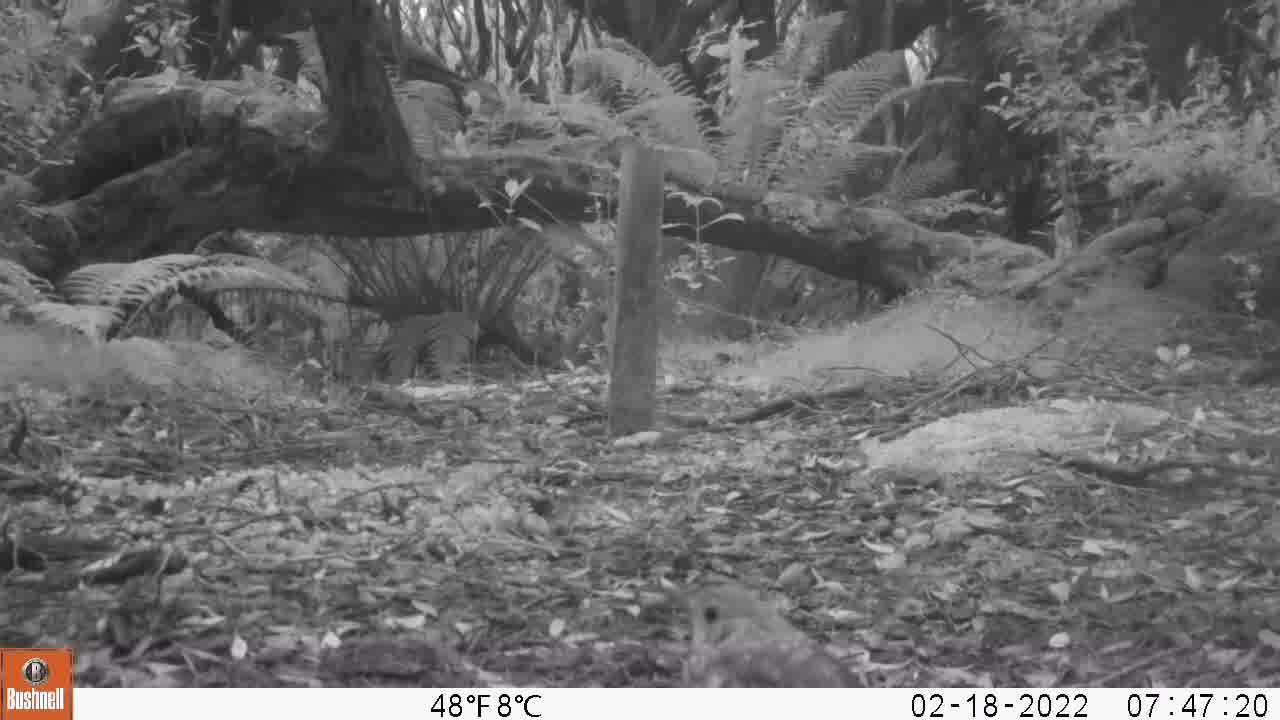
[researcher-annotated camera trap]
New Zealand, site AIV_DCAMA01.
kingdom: Animalia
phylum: Chordata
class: Aves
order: Passeriformes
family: Turdidae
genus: Turdus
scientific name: Turdus philomelos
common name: song thrush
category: thrush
Thrush (song thrush) (Turdus philomelos).